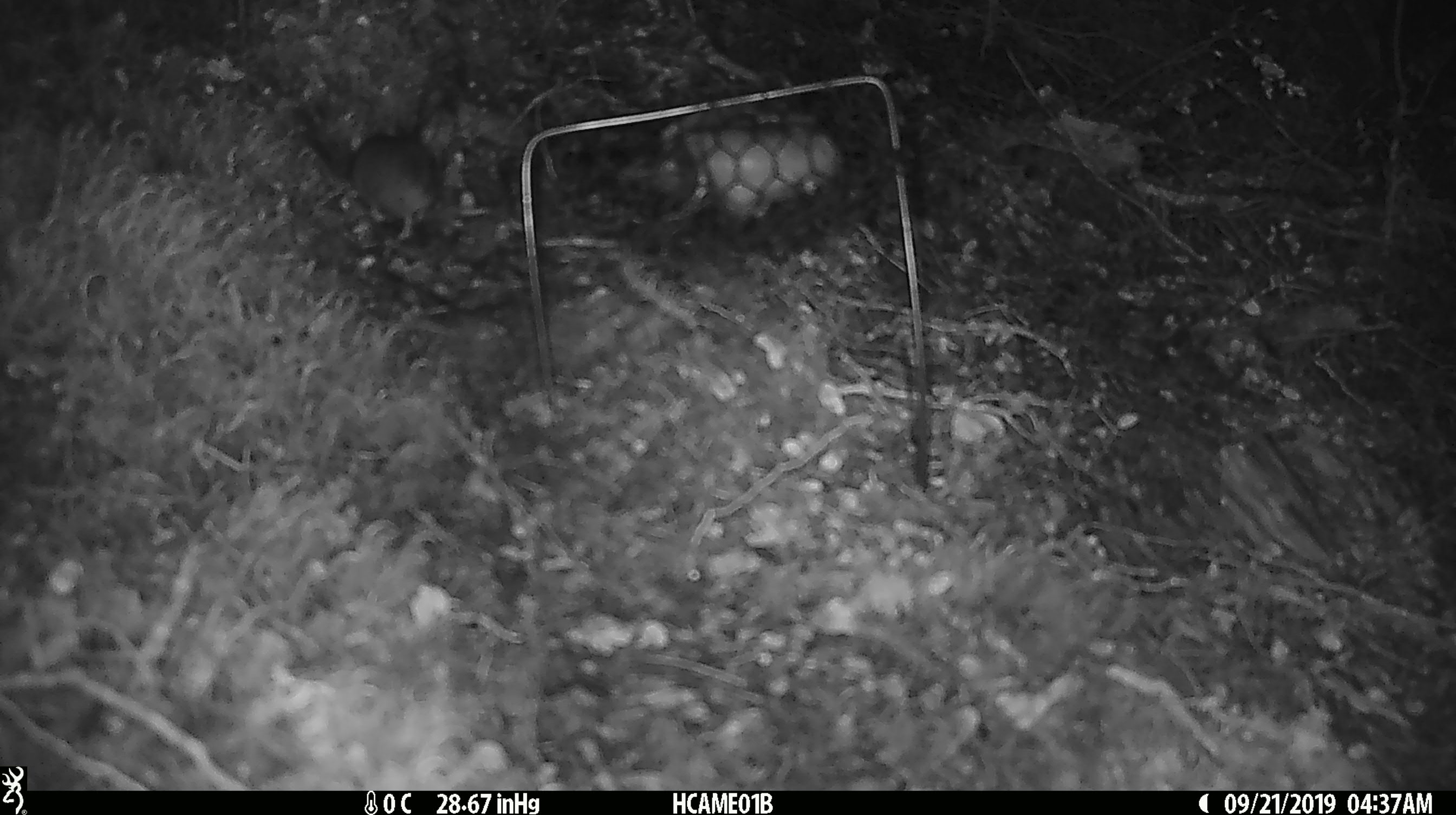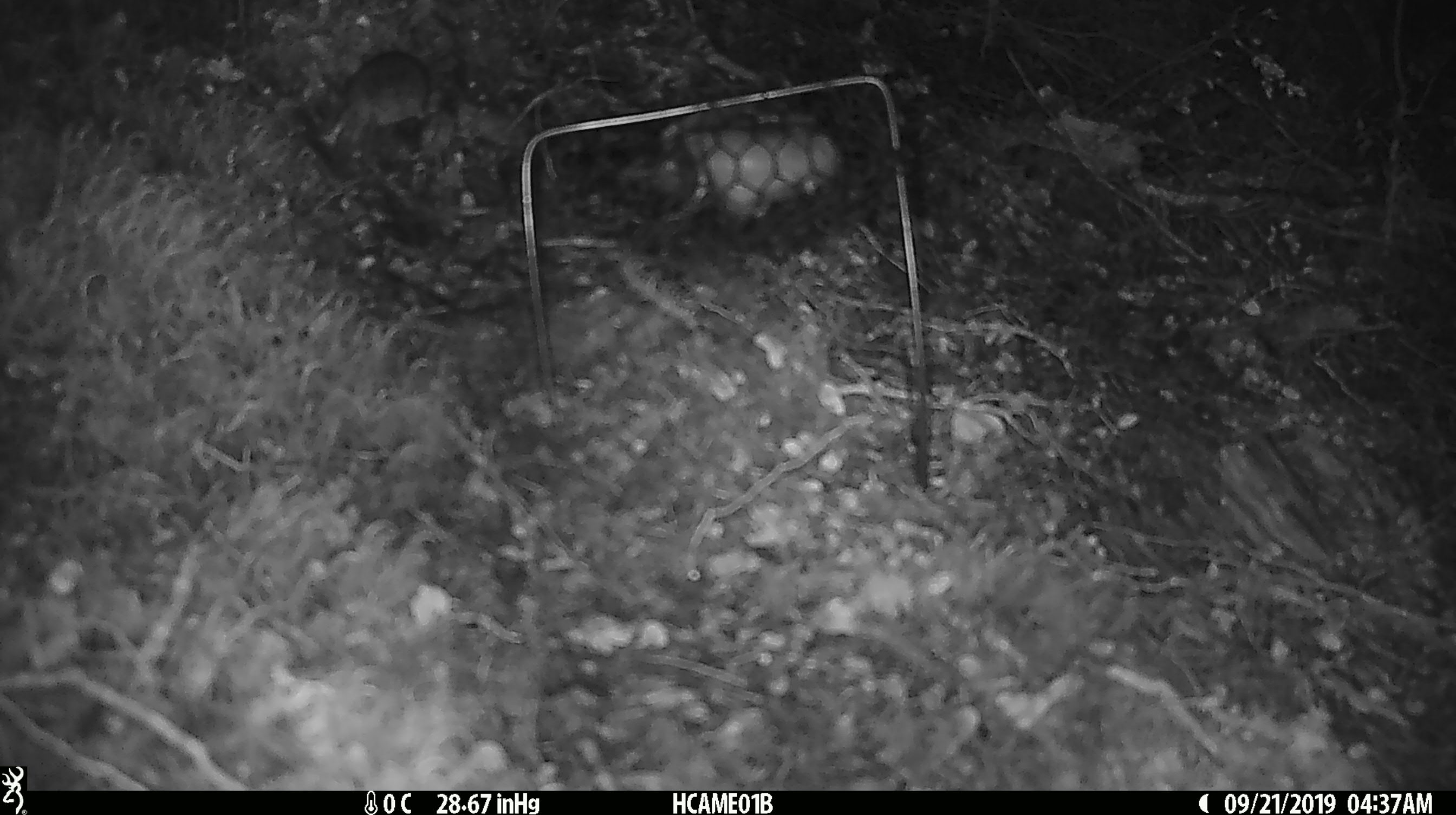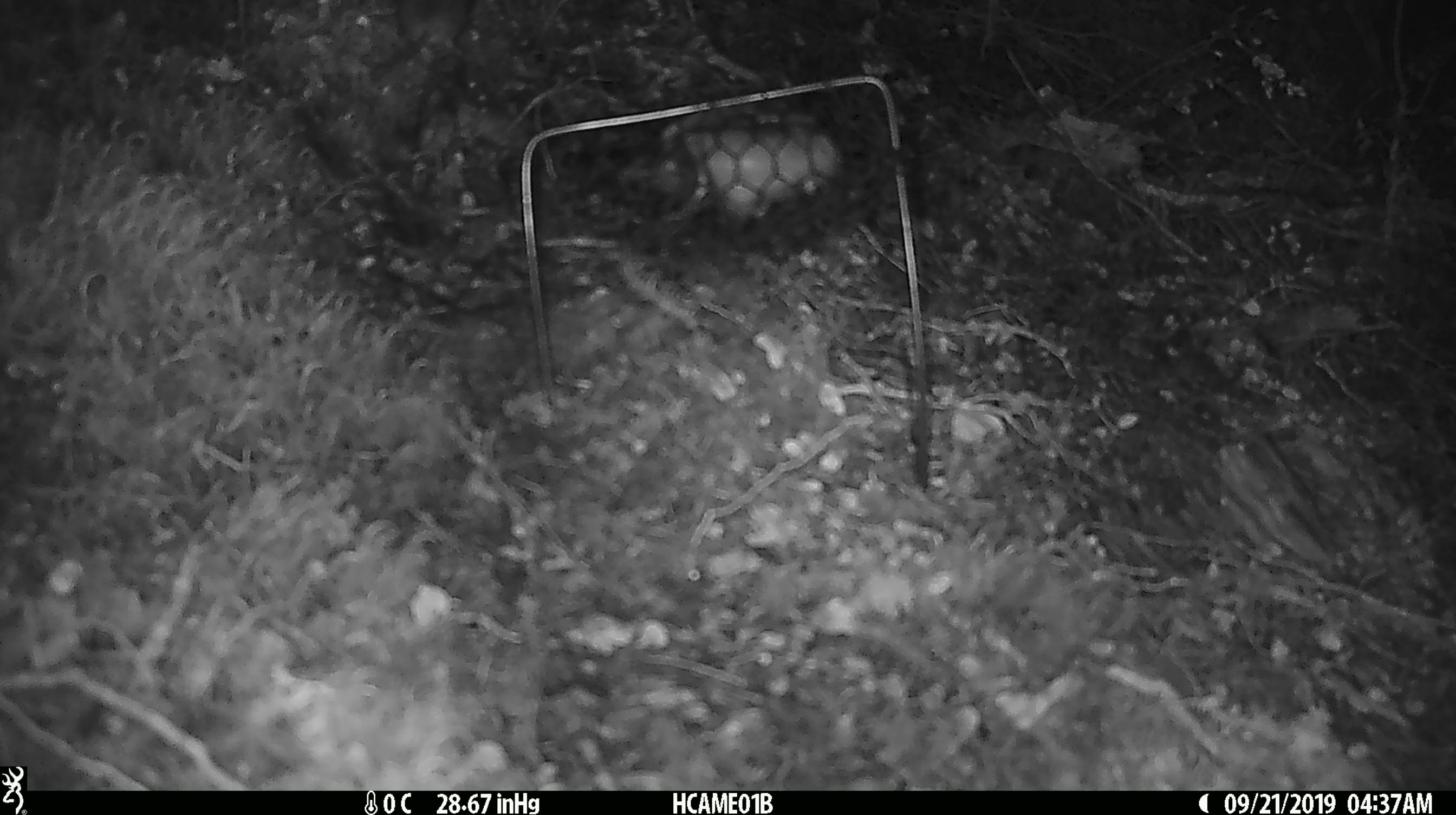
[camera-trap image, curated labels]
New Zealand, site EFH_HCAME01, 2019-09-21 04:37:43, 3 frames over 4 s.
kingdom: Animalia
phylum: Chordata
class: Mammalia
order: Rodentia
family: Muridae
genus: Mus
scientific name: Mus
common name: mouse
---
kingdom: Animalia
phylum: Chordata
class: Aves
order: Passeriformes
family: Petroicidae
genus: Petroica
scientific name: Petroica australis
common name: new zealand robin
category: robin